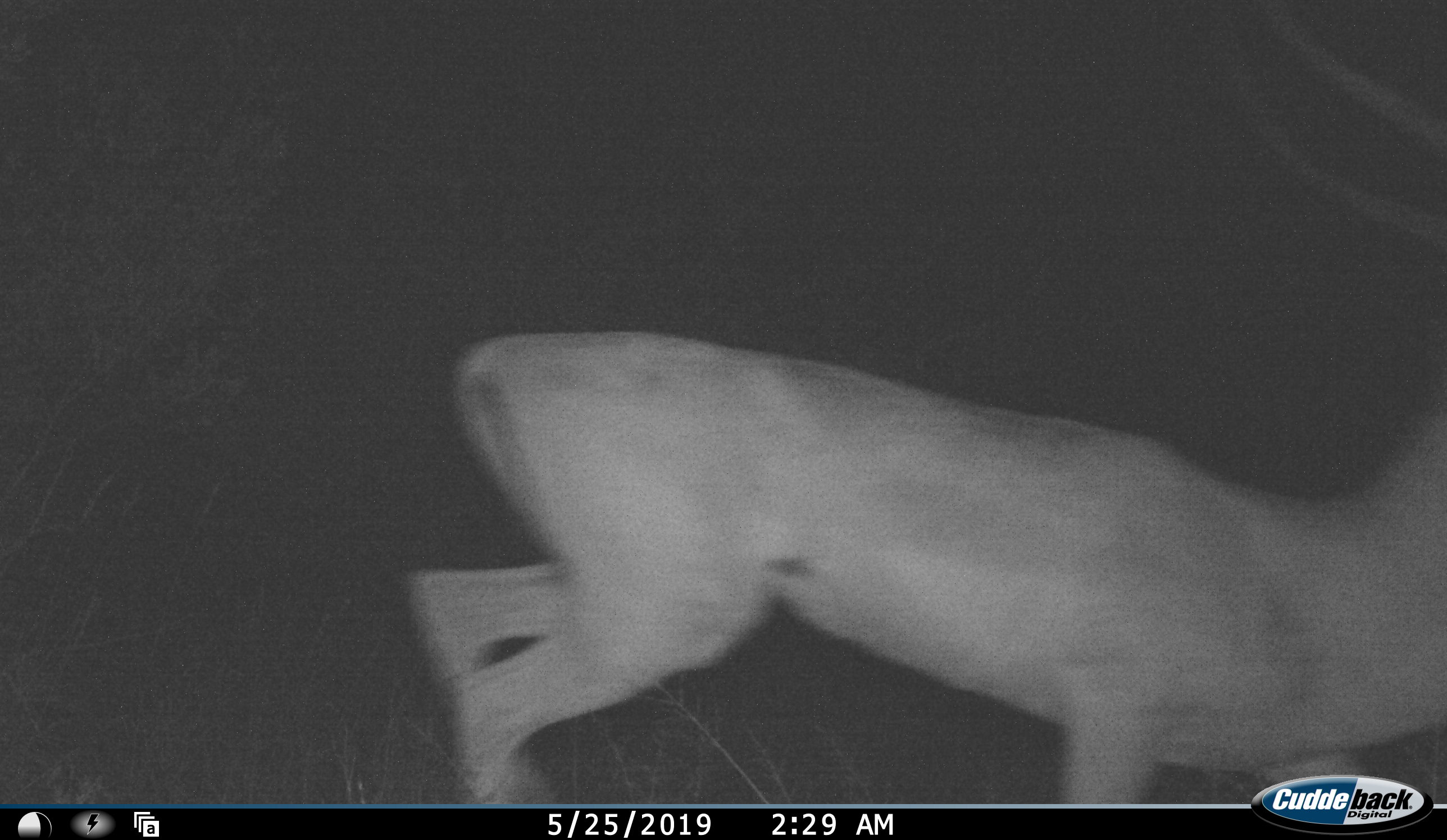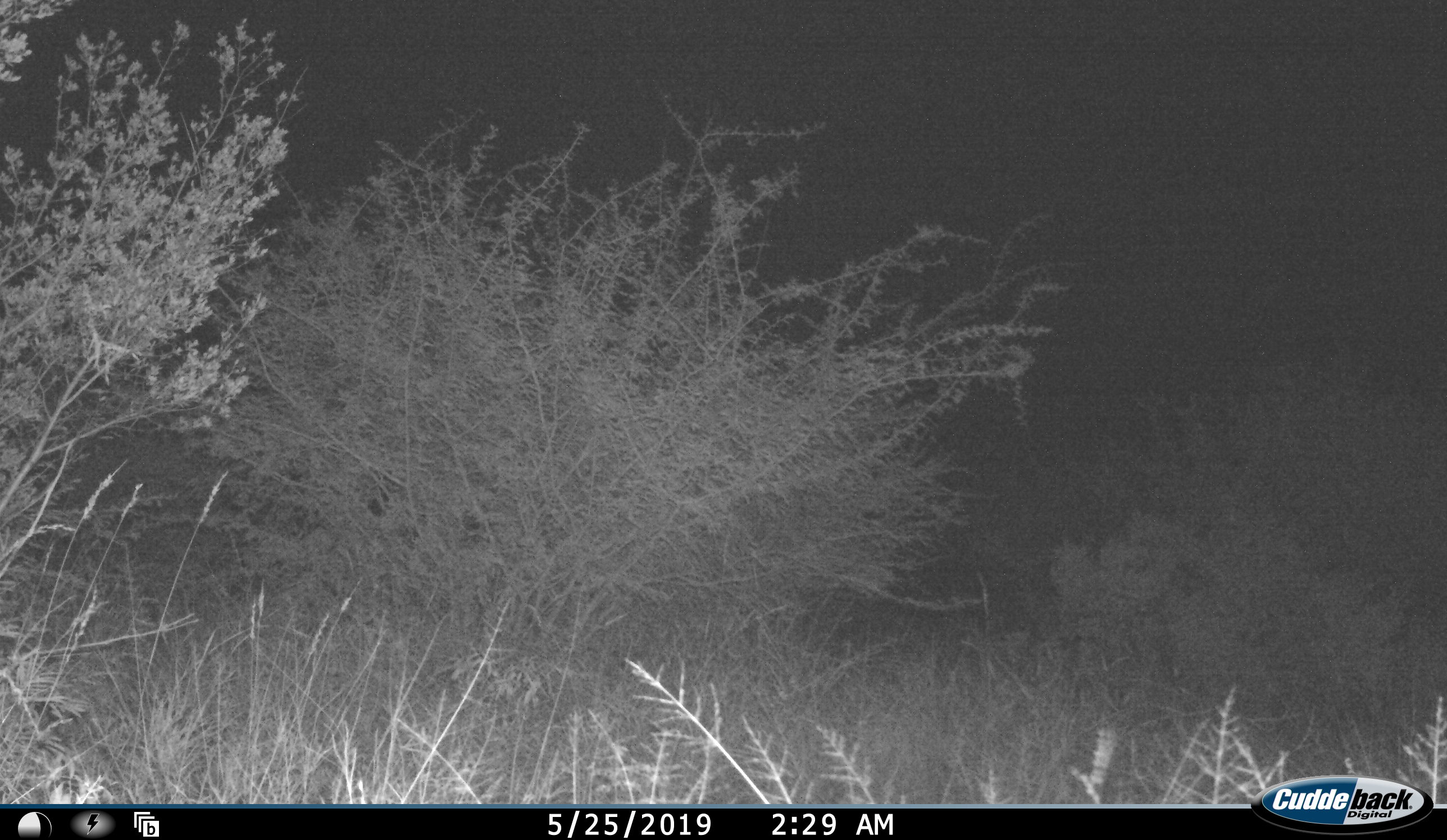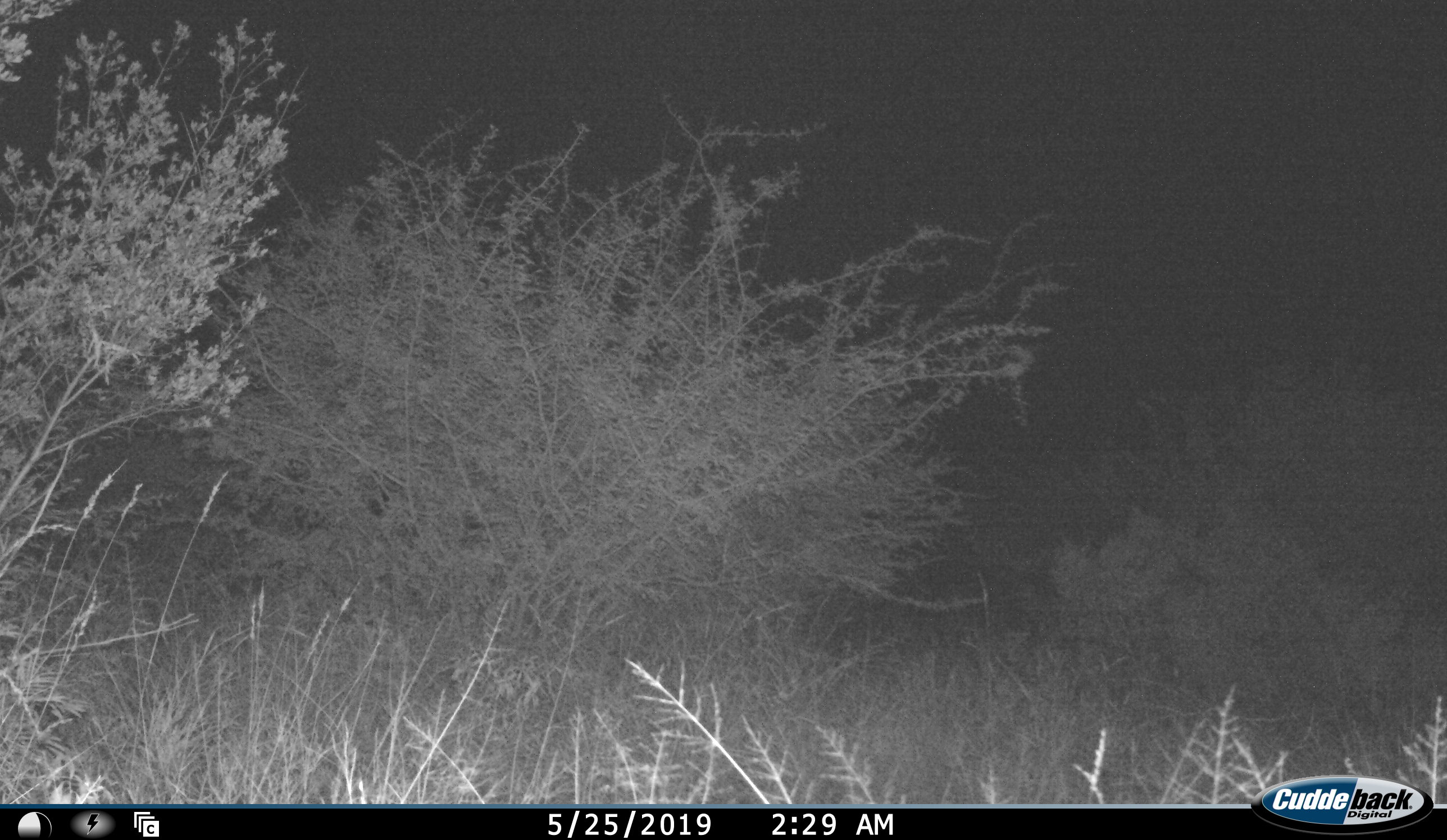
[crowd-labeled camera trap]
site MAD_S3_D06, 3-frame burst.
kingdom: Animalia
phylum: Chordata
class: Mammalia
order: Artiodactyla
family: Bovidae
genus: Aepyceros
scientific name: Aepyceros melampus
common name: impala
Impala (Aepyceros melampus), count 1. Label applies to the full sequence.